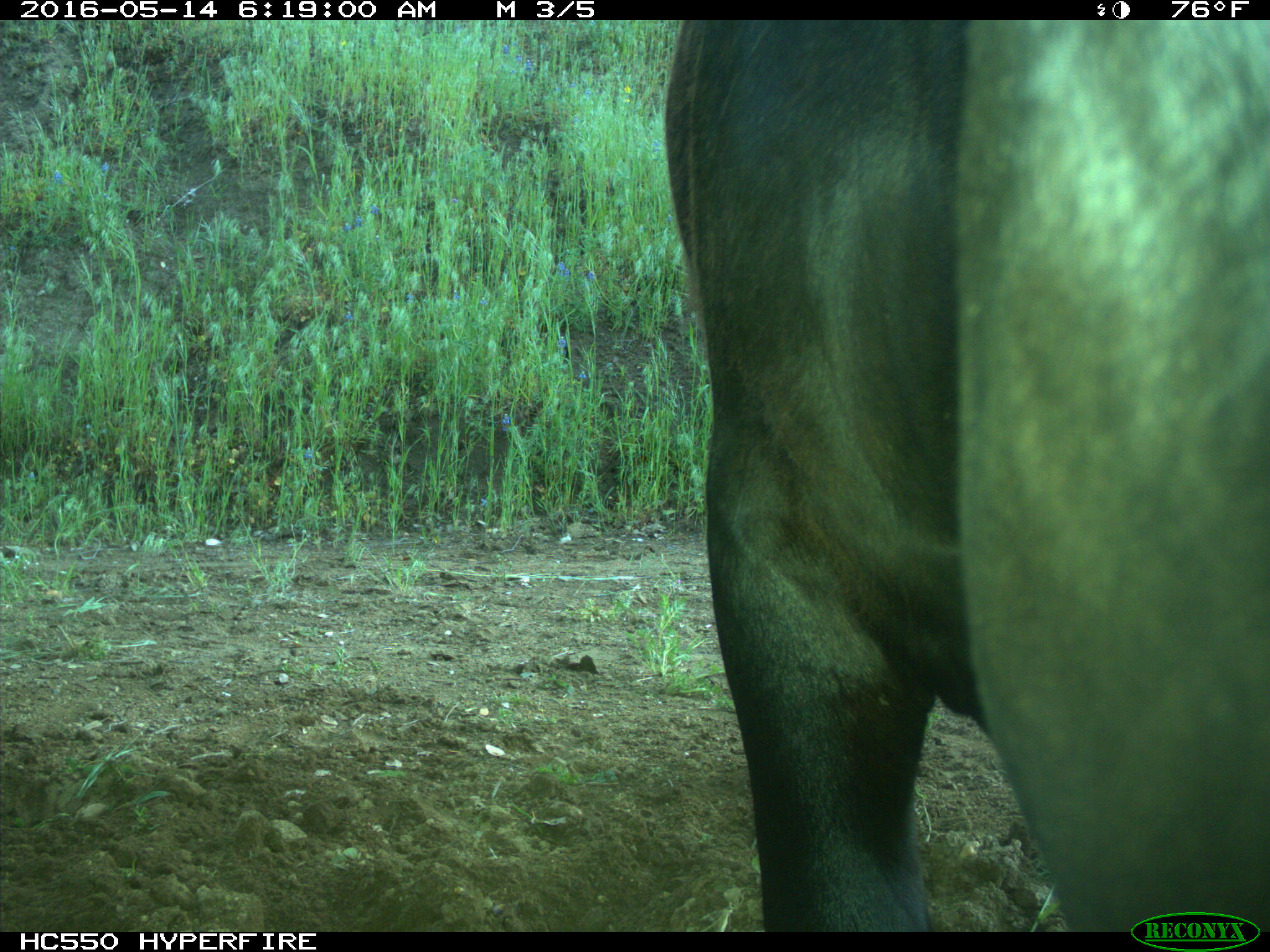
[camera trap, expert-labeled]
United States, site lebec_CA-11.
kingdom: Animalia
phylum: Chordata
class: Mammalia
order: Artiodactyla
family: Bovidae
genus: Bos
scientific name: Bos taurus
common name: domestic cow